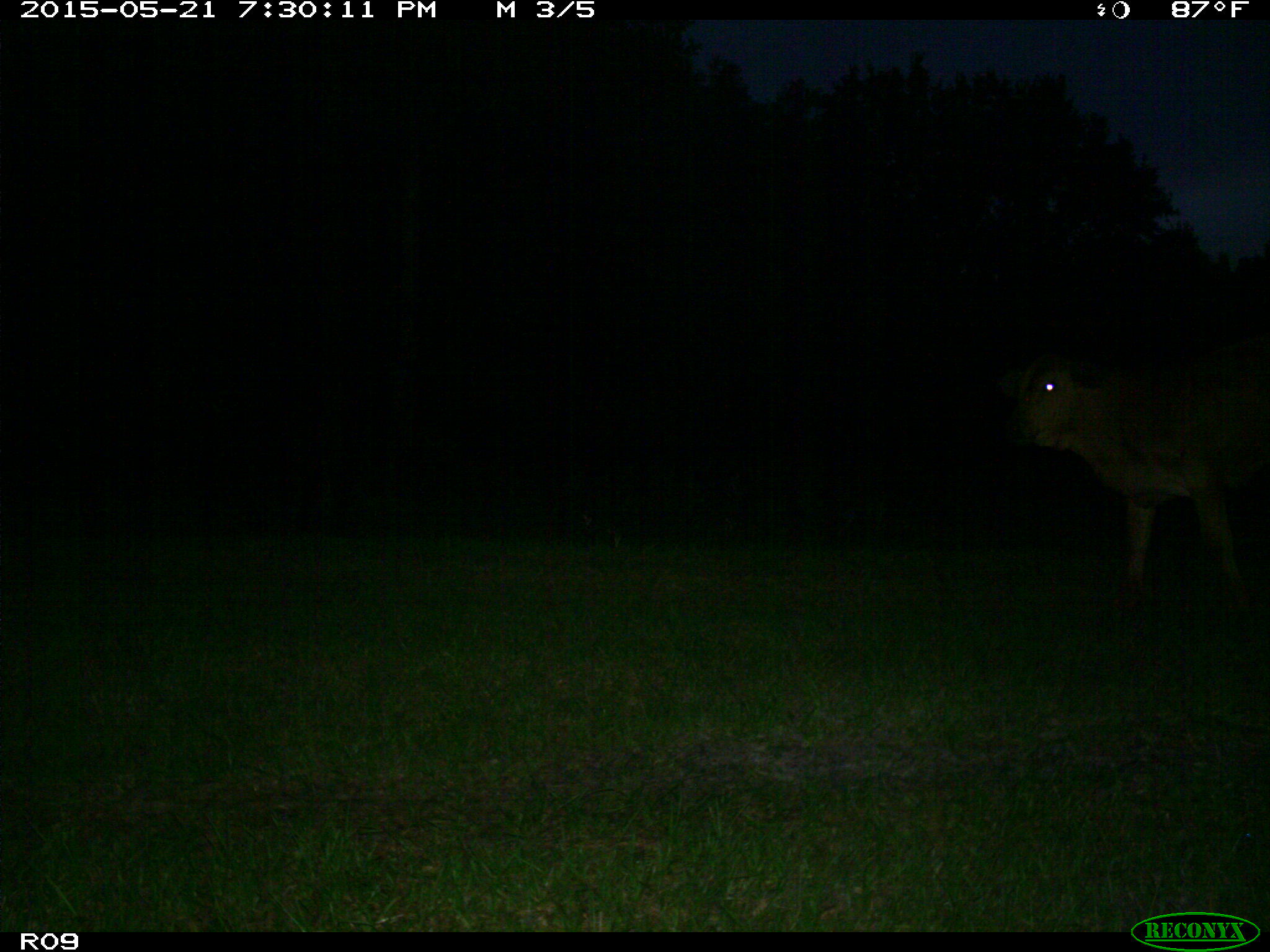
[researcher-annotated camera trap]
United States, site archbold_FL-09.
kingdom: Animalia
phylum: Chordata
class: Mammalia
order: Artiodactyla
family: Bovidae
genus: Bos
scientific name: Bos taurus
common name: domestic cow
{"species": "Bos taurus (domestic cow)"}